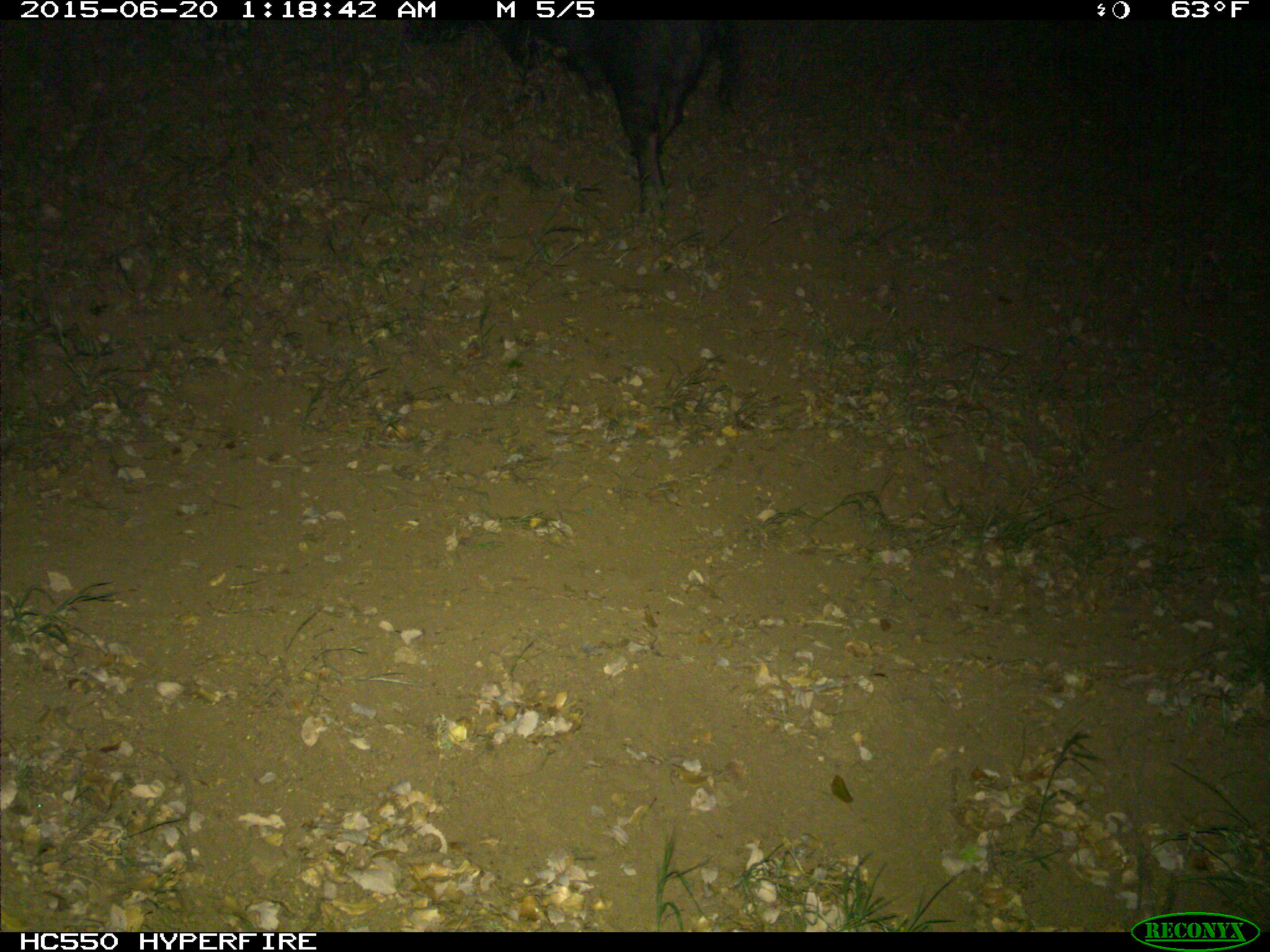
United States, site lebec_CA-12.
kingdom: Animalia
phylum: Chordata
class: Mammalia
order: Artiodactyla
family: Suidae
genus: Sus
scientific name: Sus scrofa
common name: wild boar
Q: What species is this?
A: Sus scrofa (wild boar).